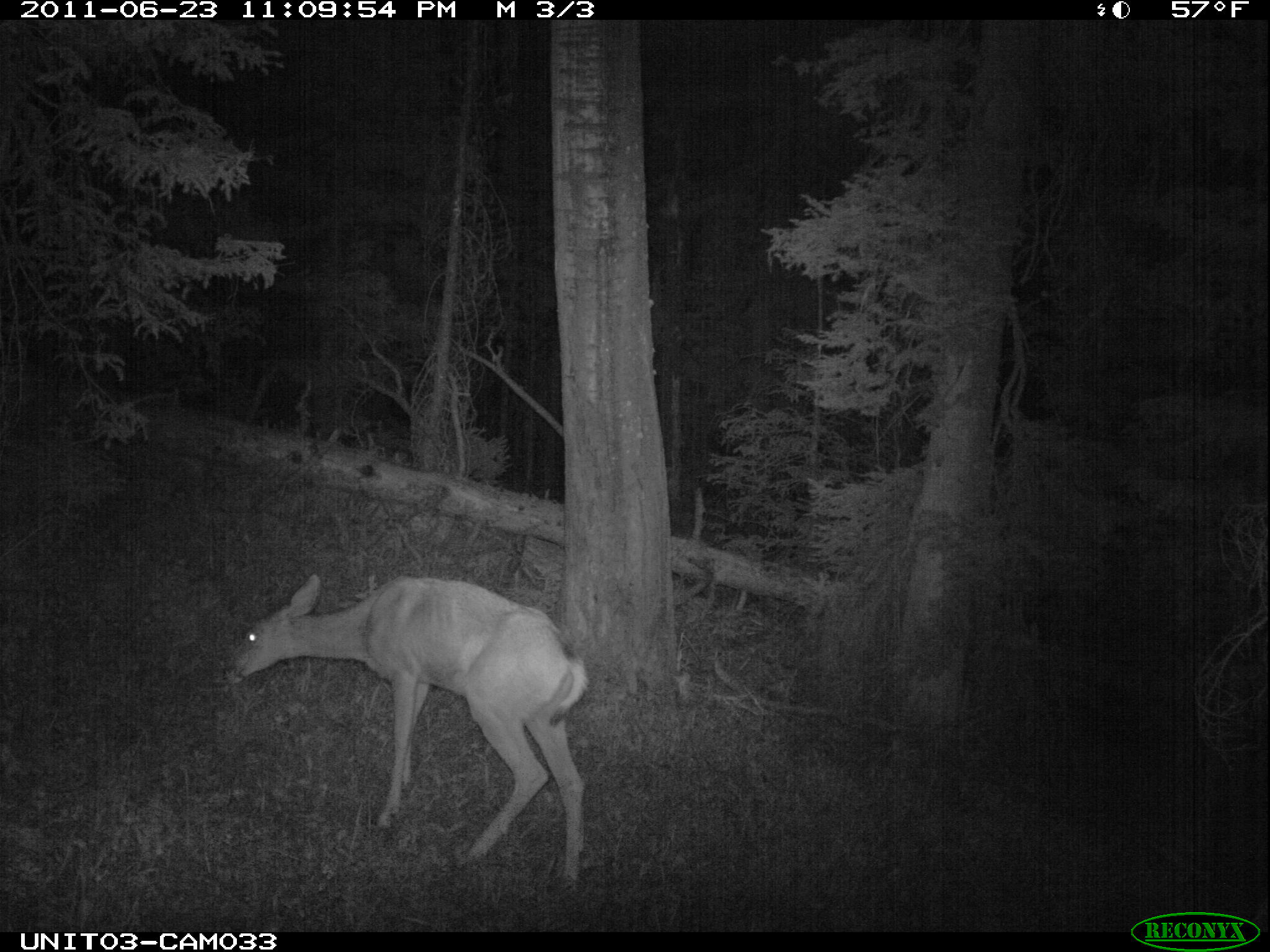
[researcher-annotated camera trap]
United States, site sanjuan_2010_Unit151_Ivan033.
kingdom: Animalia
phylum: Chordata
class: Mammalia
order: Artiodactyla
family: Cervidae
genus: Odocoileus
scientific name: Odocoileus hemionus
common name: mule deer